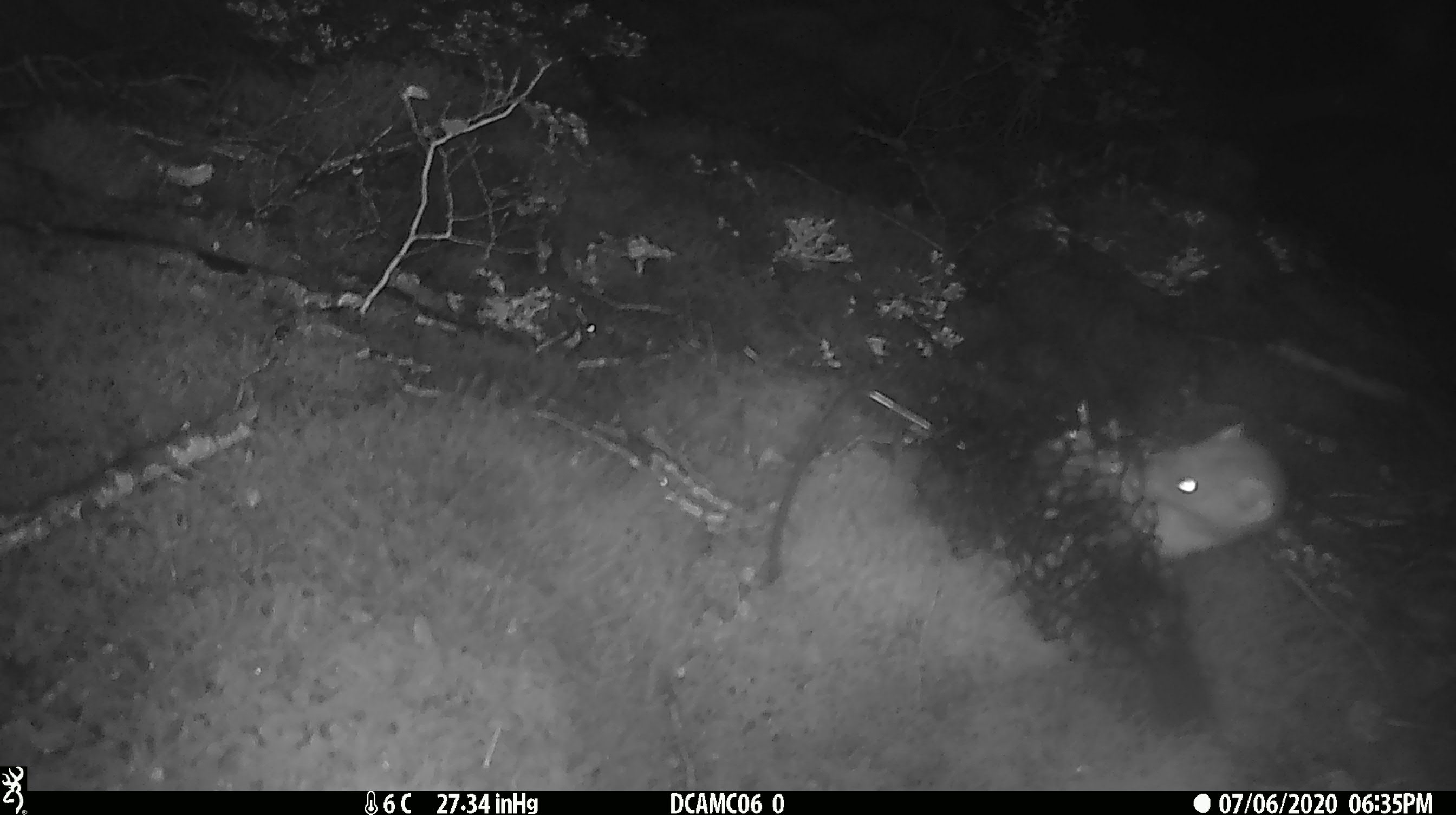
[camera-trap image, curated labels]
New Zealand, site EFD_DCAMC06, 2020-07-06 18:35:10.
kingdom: Animalia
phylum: Chordata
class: Mammalia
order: Carnivora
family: Mustelidae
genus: Mustela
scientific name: Mustela erminea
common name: stoat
Stoat (Mustela erminea).